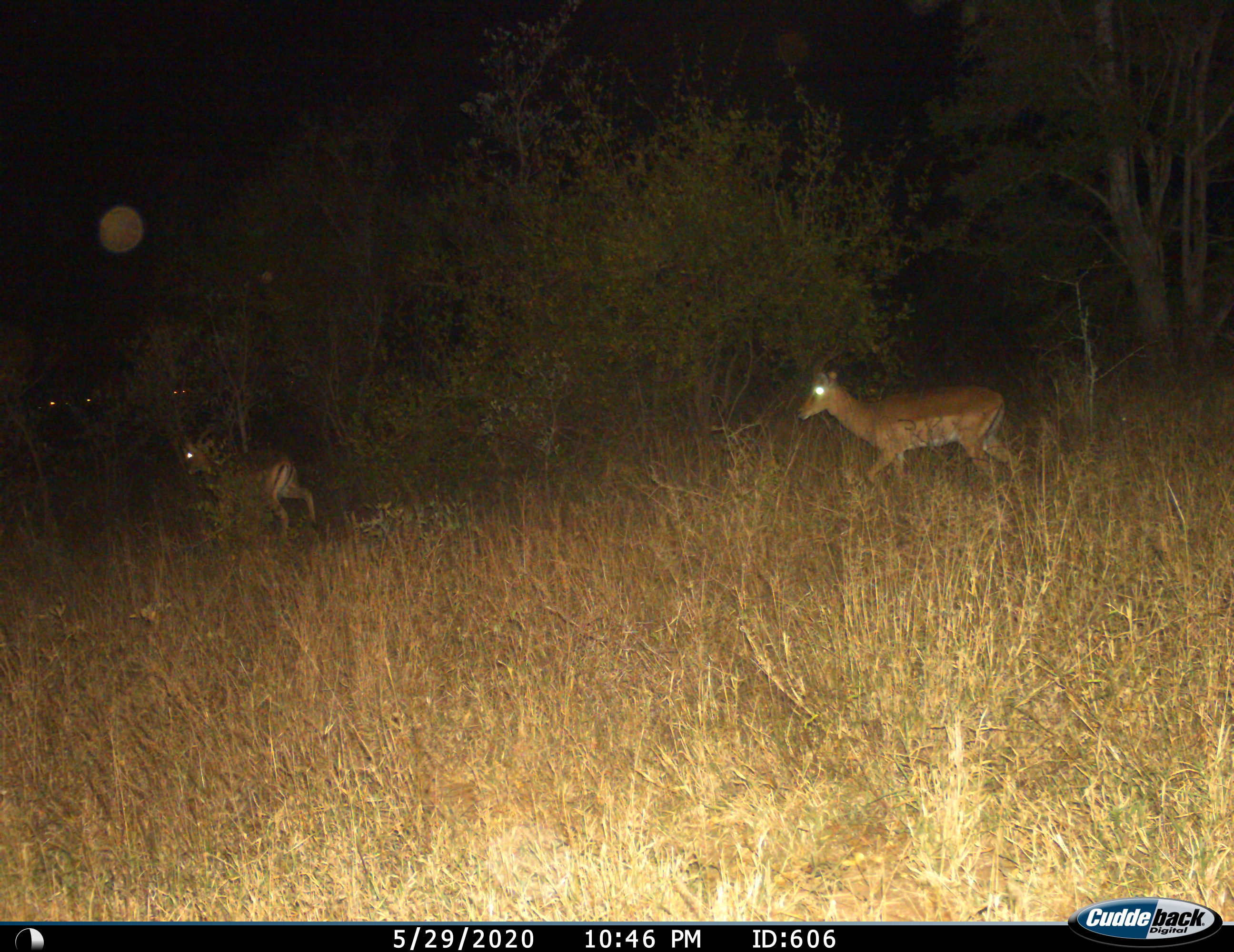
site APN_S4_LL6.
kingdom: Animalia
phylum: Chordata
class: Mammalia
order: Artiodactyla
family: Bovidae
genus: Aepyceros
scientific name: Aepyceros melampus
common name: impala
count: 2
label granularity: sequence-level